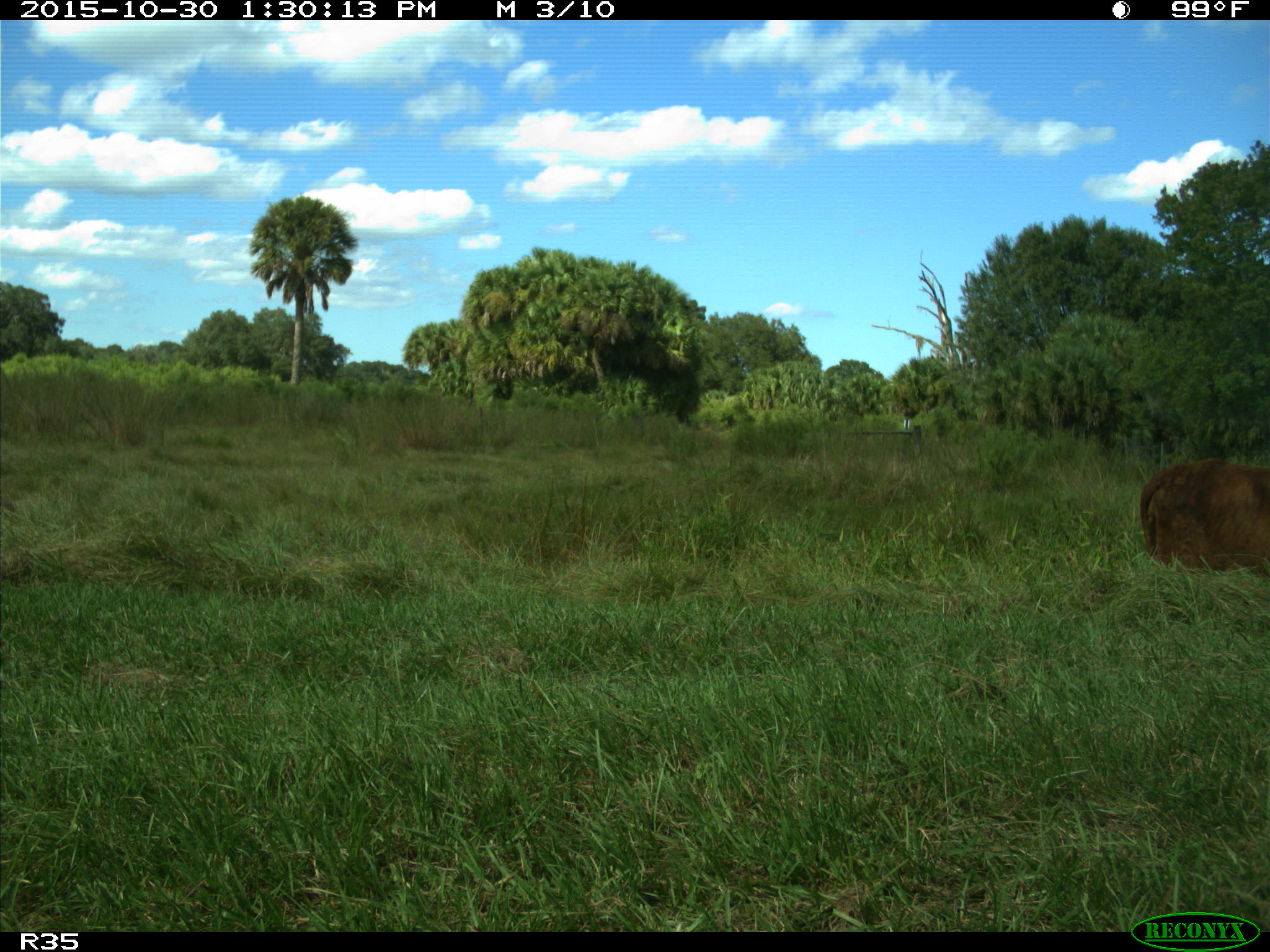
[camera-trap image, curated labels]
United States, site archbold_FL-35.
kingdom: Animalia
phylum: Chordata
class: Mammalia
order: Artiodactyla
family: Bovidae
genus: Bos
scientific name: Bos taurus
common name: domestic cow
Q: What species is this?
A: Bos taurus (domestic cow).